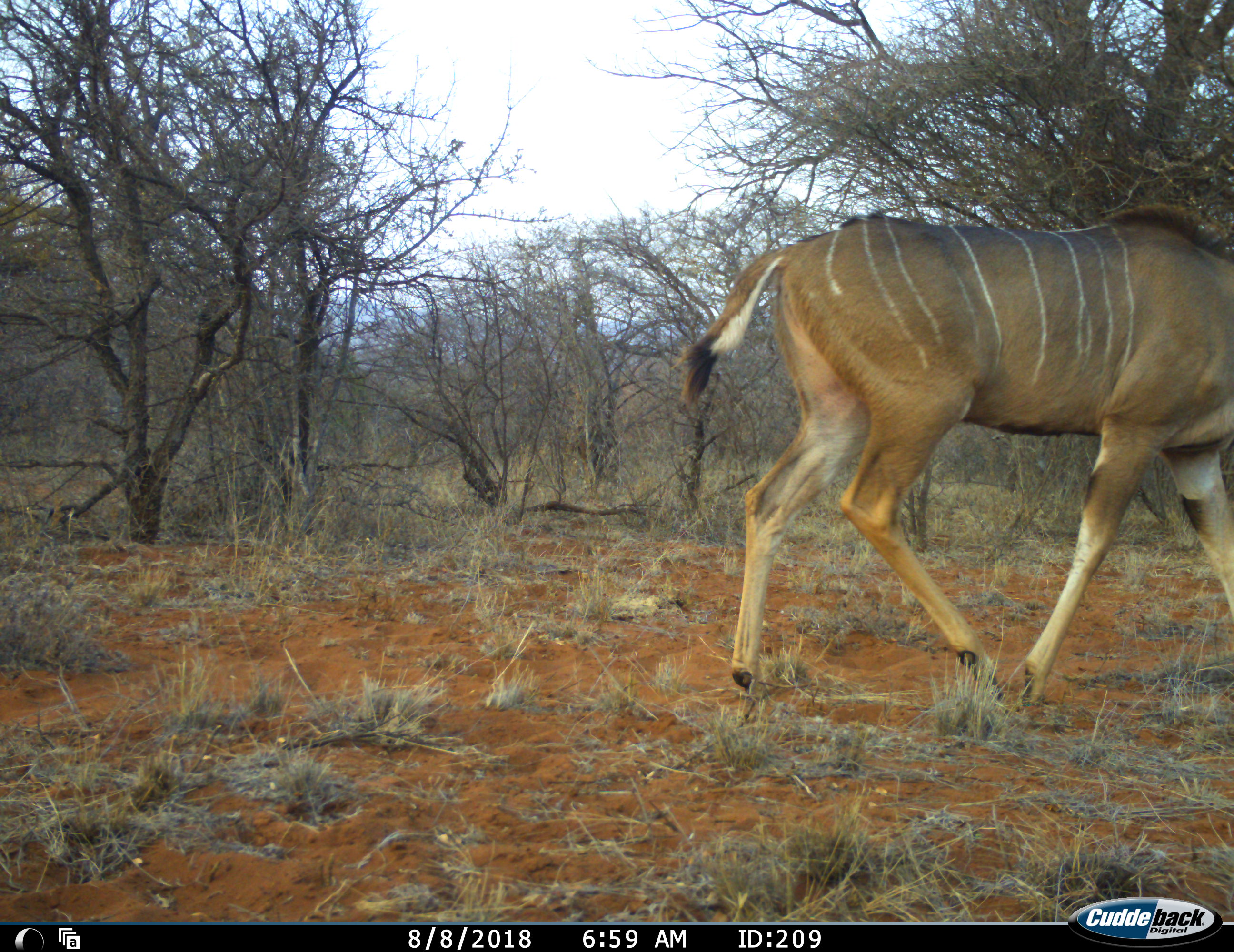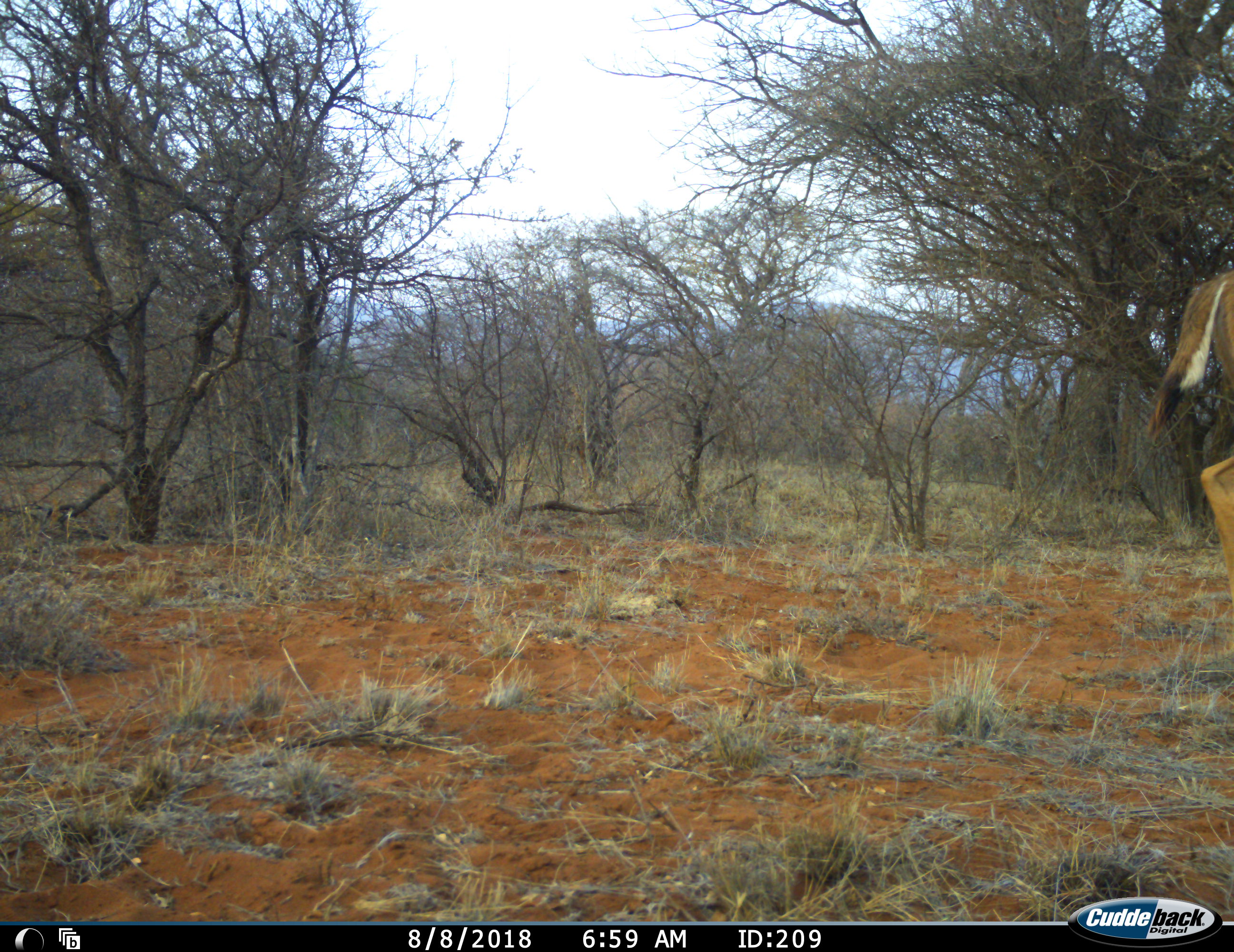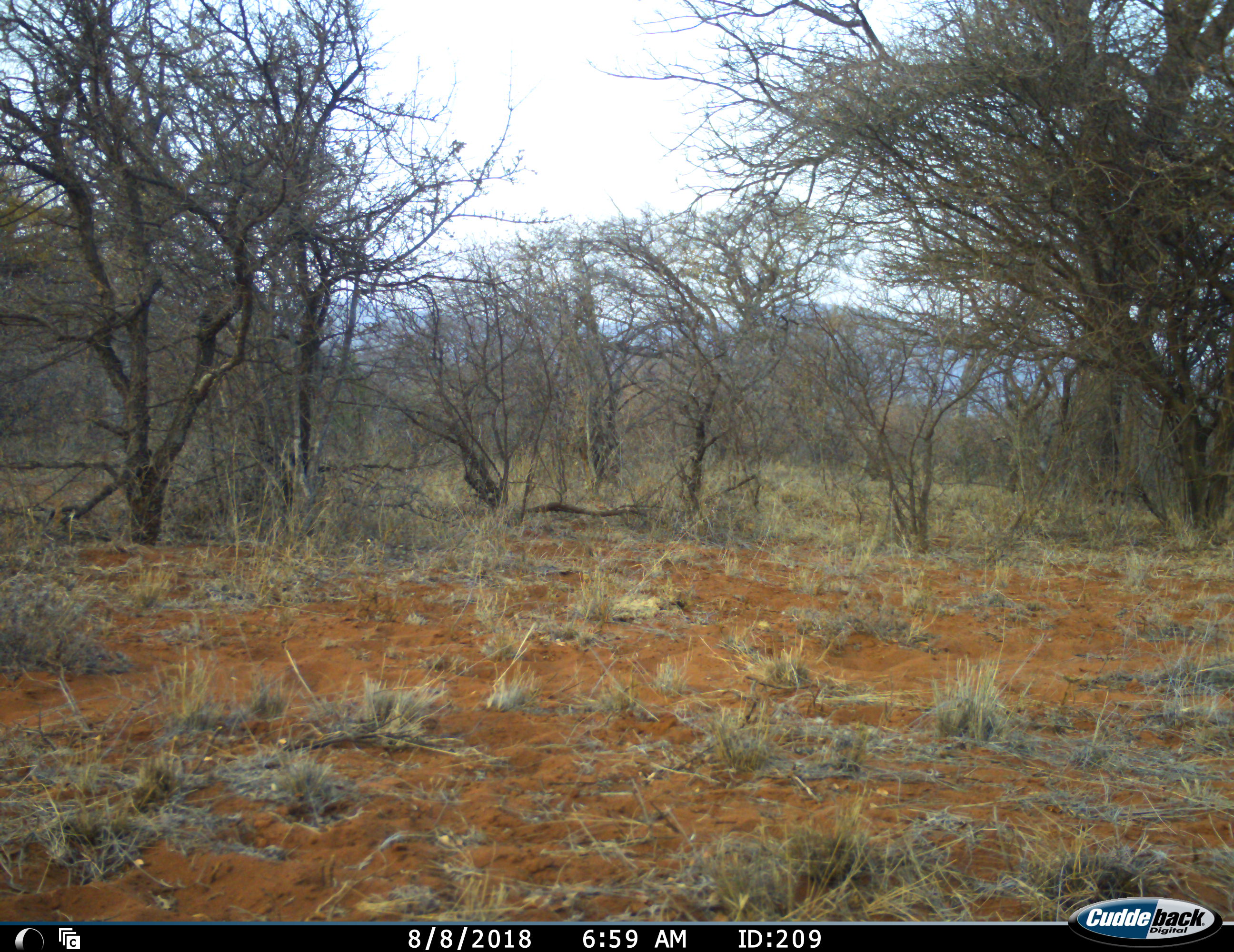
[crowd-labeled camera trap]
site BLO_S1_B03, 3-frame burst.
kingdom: Animalia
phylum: Chordata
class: Mammalia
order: Artiodactyla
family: Bovidae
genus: Tragelaphus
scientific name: Tragelaphus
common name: kudu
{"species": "kudu (Tragelaphus)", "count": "1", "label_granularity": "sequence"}